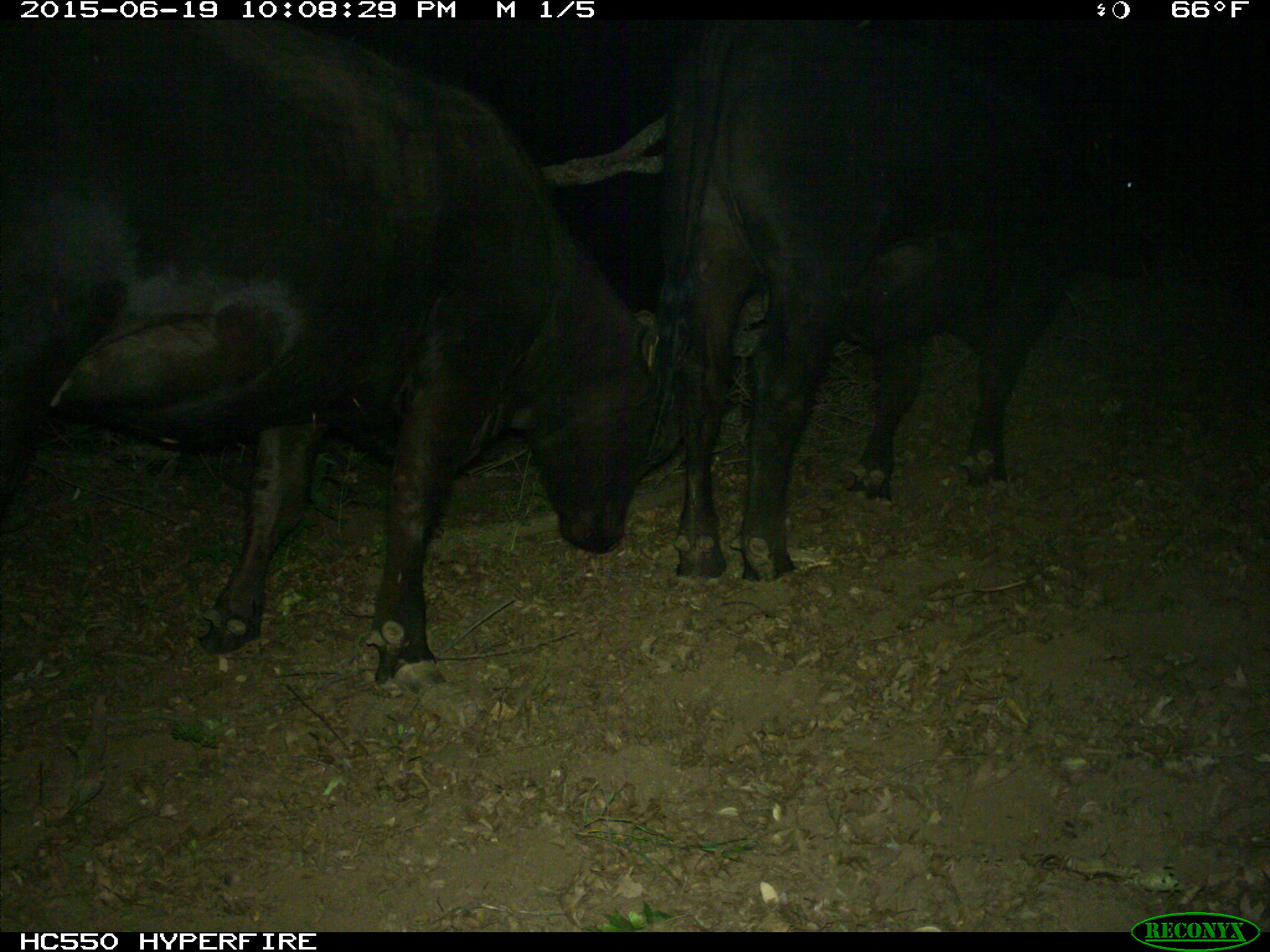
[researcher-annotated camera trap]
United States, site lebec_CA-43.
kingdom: Animalia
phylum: Chordata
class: Mammalia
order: Artiodactyla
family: Bovidae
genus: Bos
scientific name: Bos taurus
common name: domestic cow